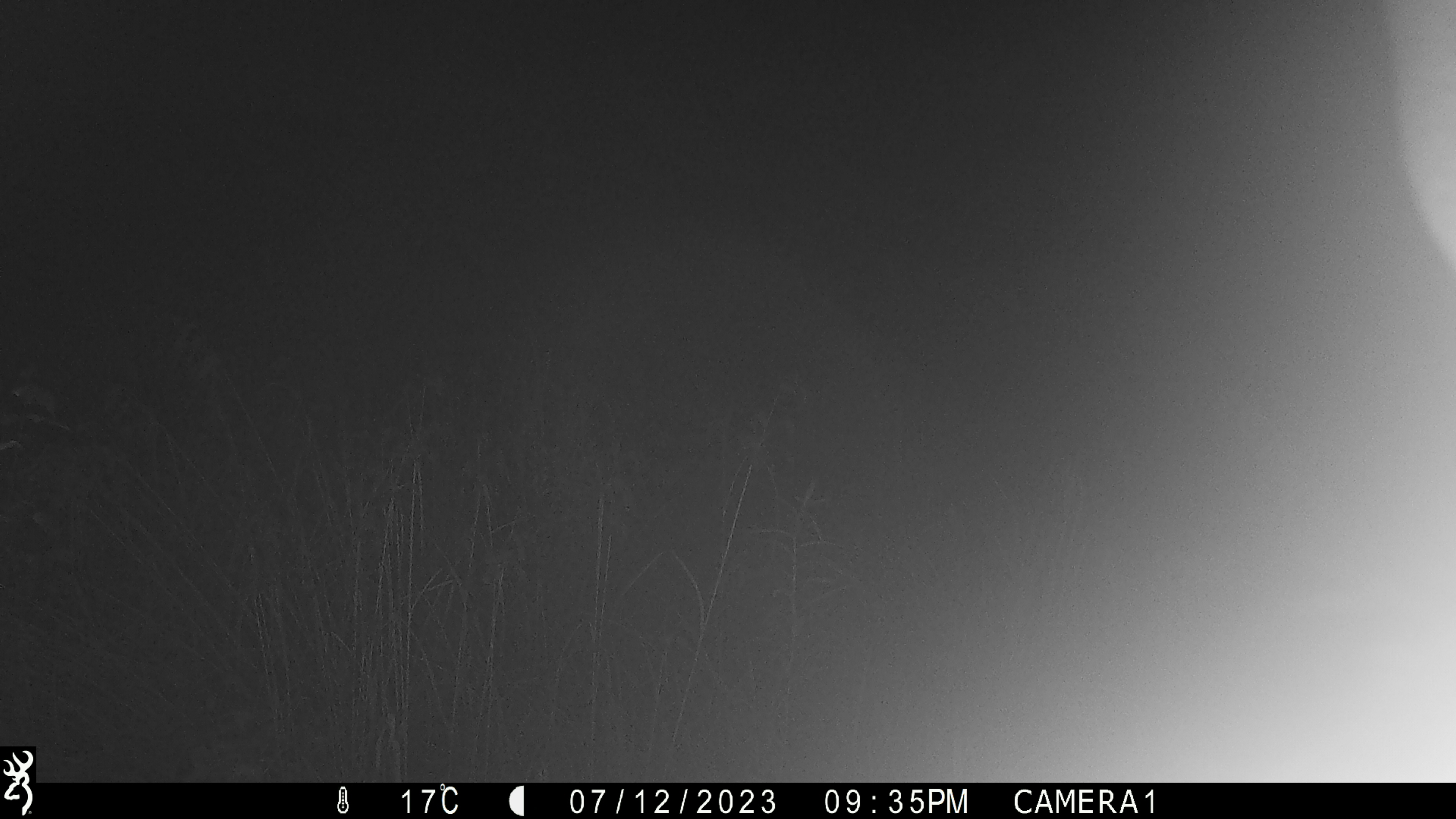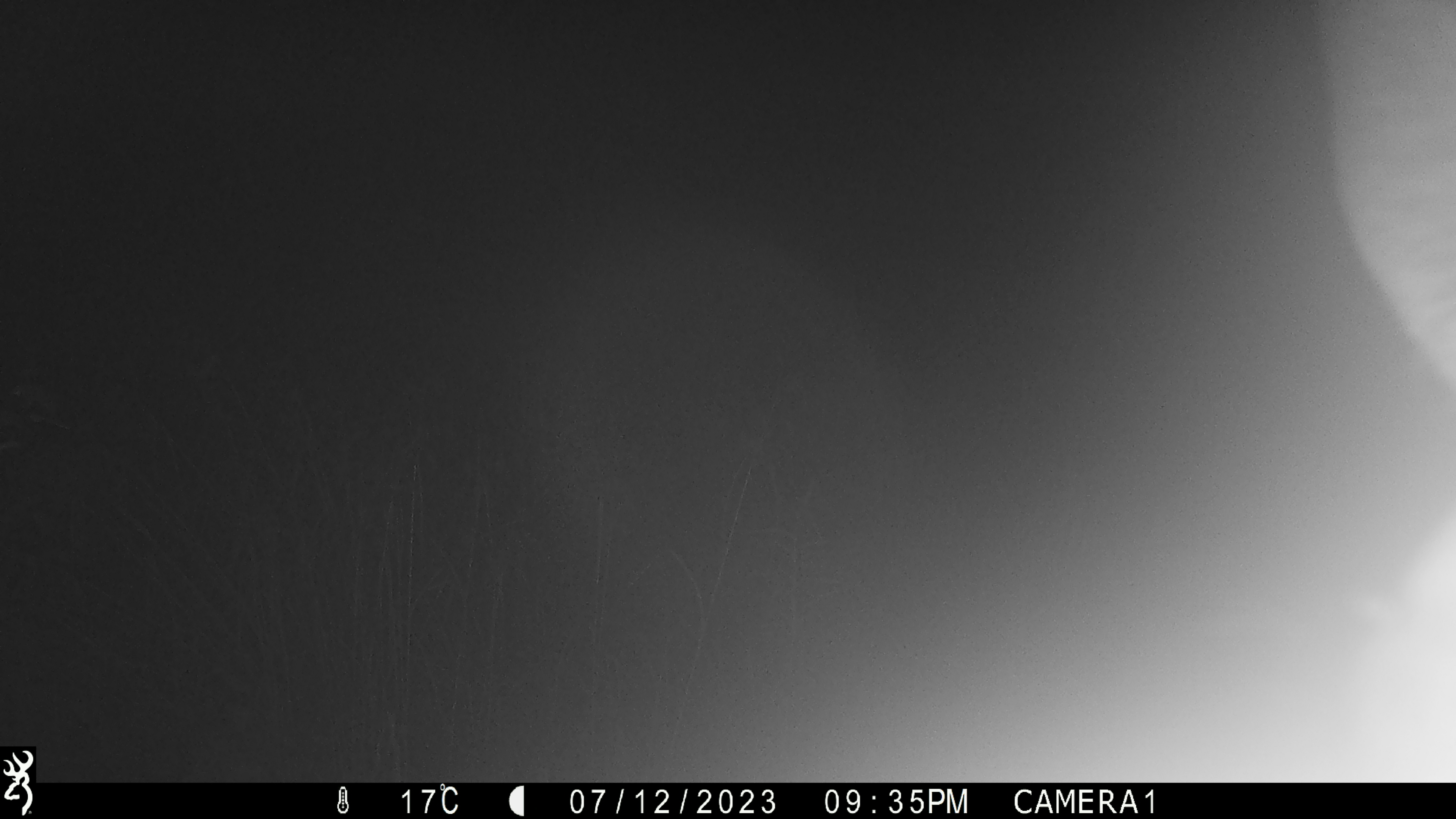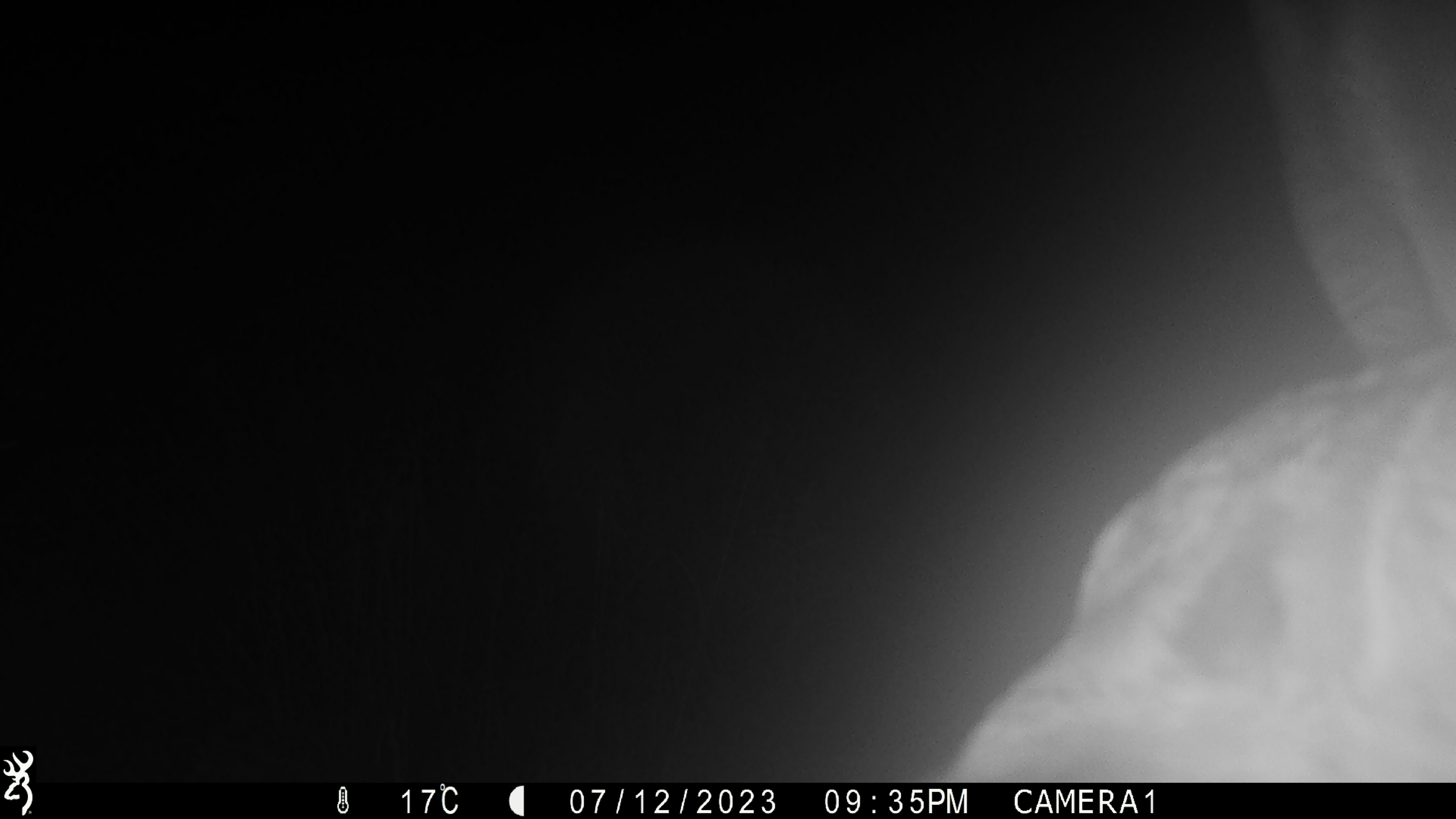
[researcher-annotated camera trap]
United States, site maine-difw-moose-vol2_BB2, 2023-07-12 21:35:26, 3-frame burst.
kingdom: Animalia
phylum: Chordata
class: Mammalia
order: Artiodactyla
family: Cervidae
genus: Alces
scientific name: Alces alces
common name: moose